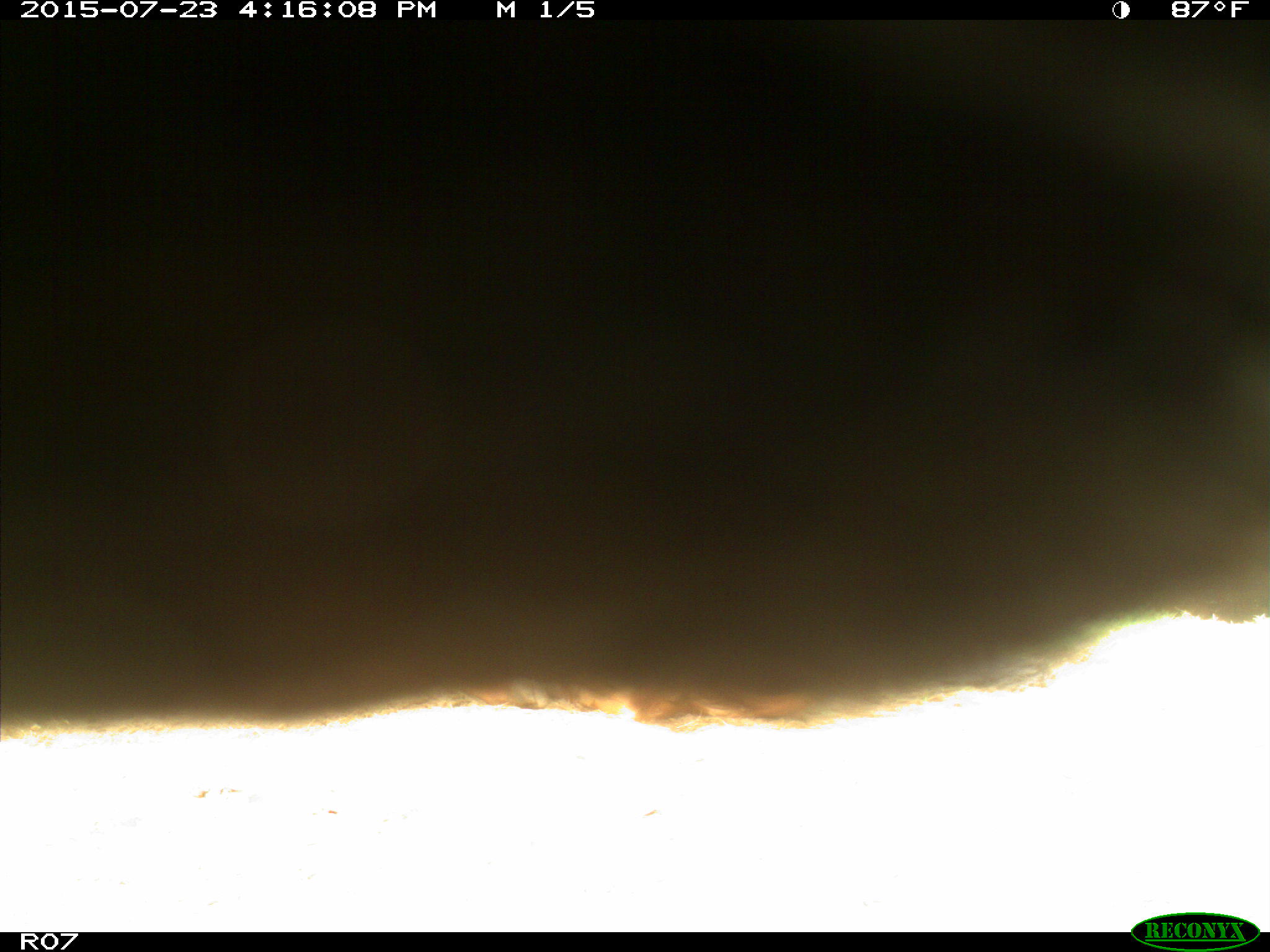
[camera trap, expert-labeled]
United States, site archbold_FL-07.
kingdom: Animalia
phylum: Chordata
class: Mammalia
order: Artiodactyla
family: Bovidae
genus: Bos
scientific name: Bos taurus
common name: domestic cow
Bos taurus (domestic cow).